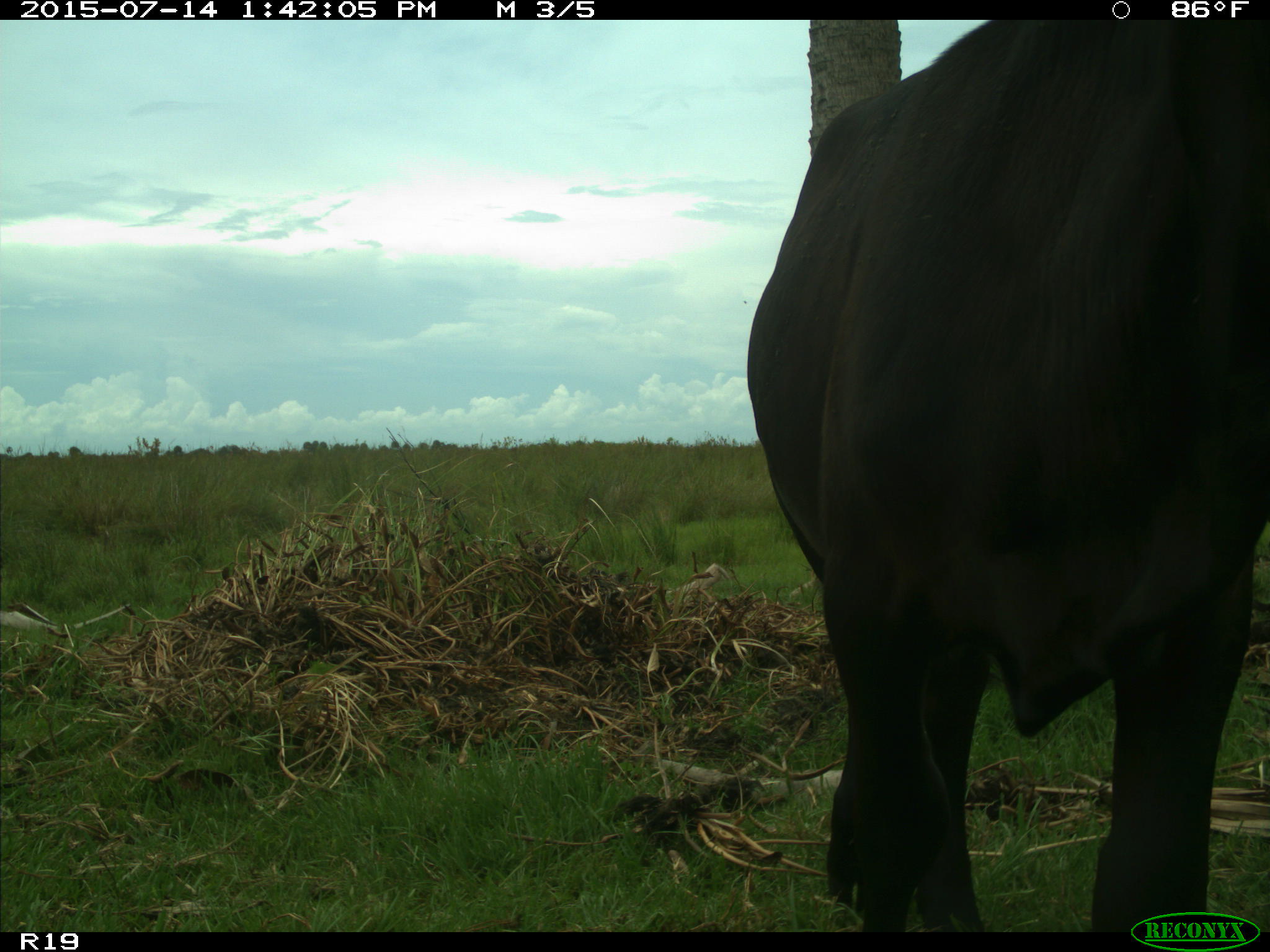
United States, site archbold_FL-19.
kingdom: Animalia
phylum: Chordata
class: Mammalia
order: Artiodactyla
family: Bovidae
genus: Bos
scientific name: Bos taurus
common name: domestic cow